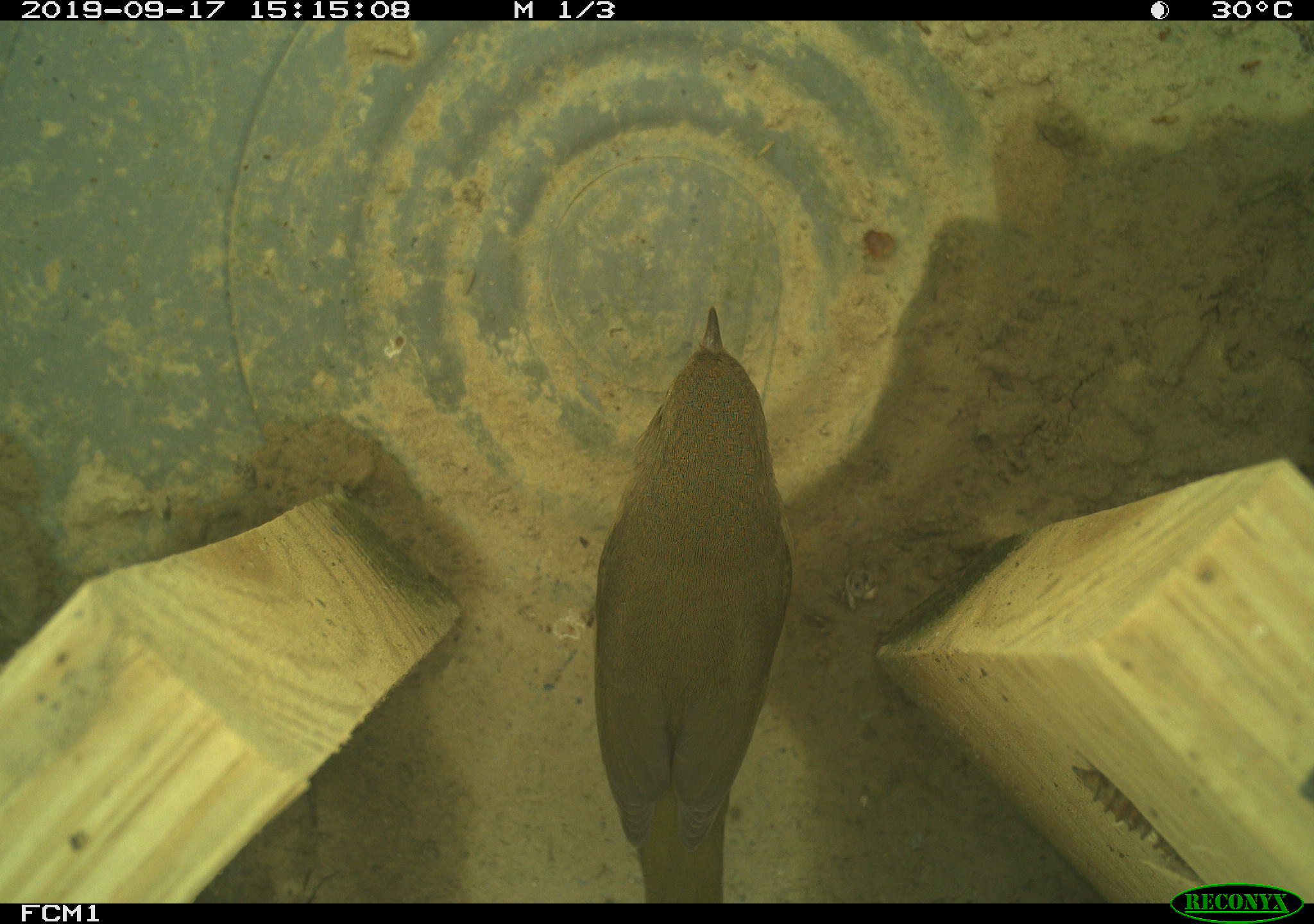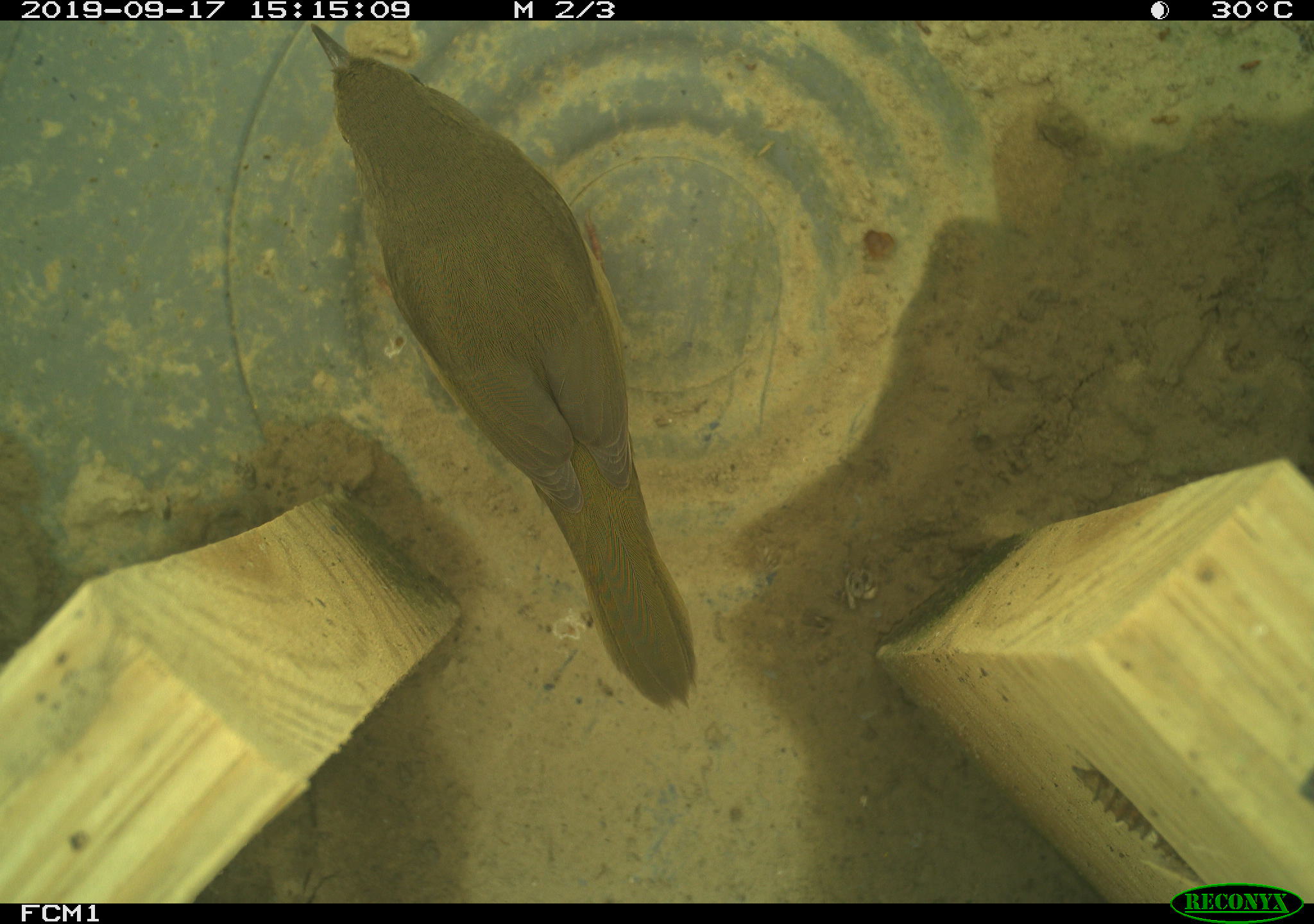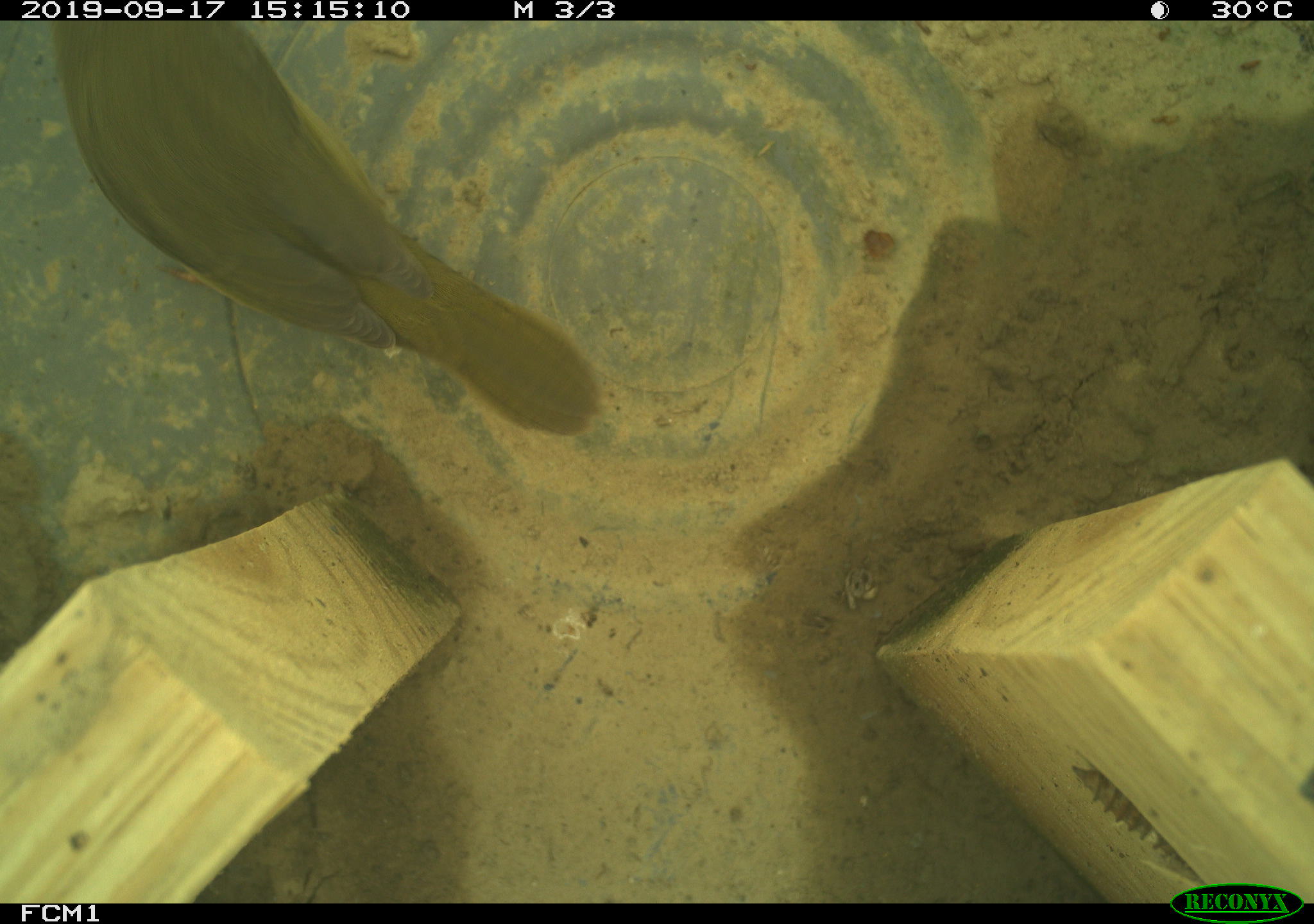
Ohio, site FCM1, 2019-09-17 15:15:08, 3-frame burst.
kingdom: Animalia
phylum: Chordata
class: Aves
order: Passeriformes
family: Parulidae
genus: Geothlypis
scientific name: Geothlypis trichas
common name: common yellowthroat